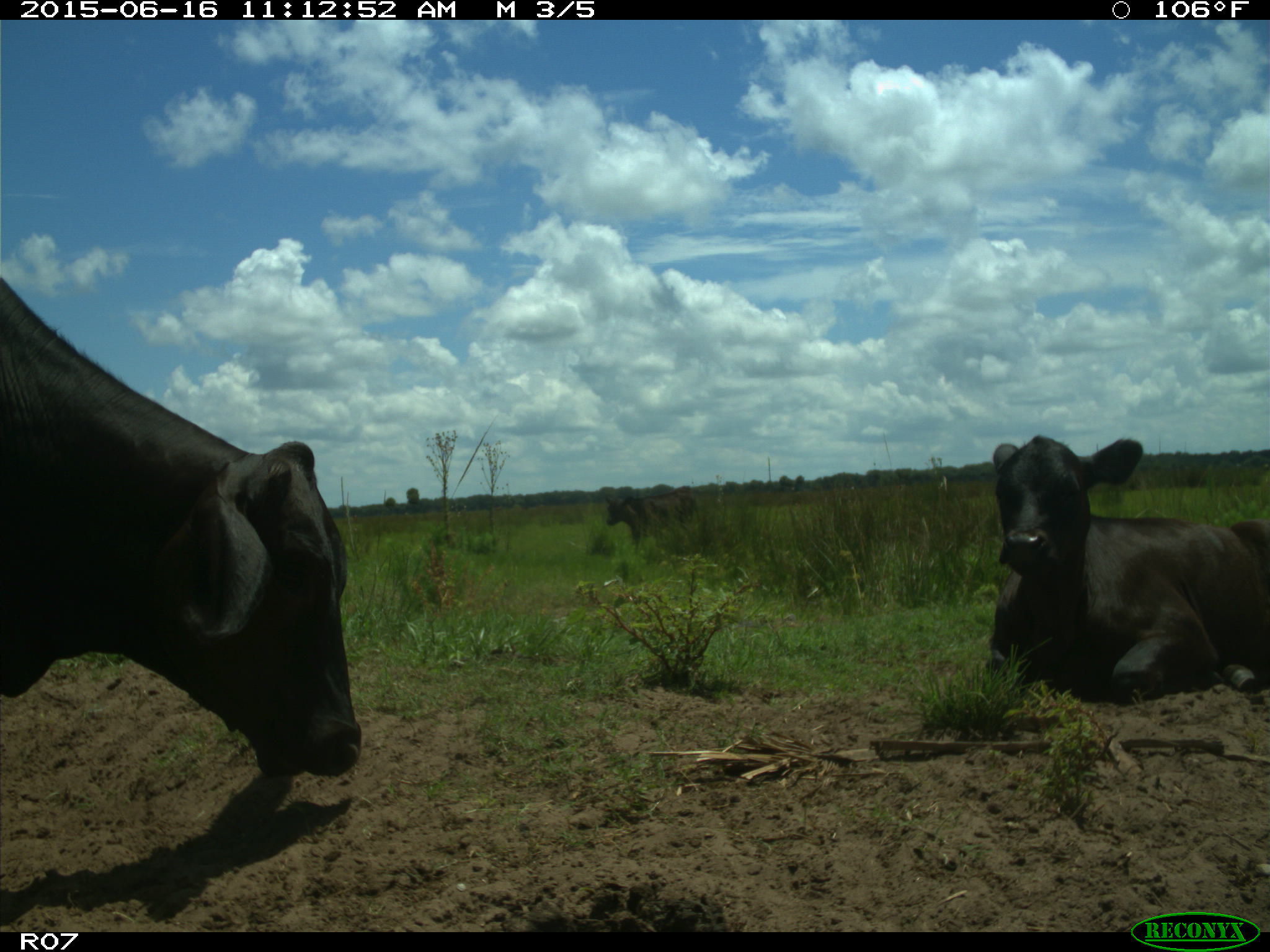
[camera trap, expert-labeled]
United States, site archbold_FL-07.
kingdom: Animalia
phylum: Chordata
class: Mammalia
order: Artiodactyla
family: Bovidae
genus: Bos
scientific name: Bos taurus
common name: domestic cow